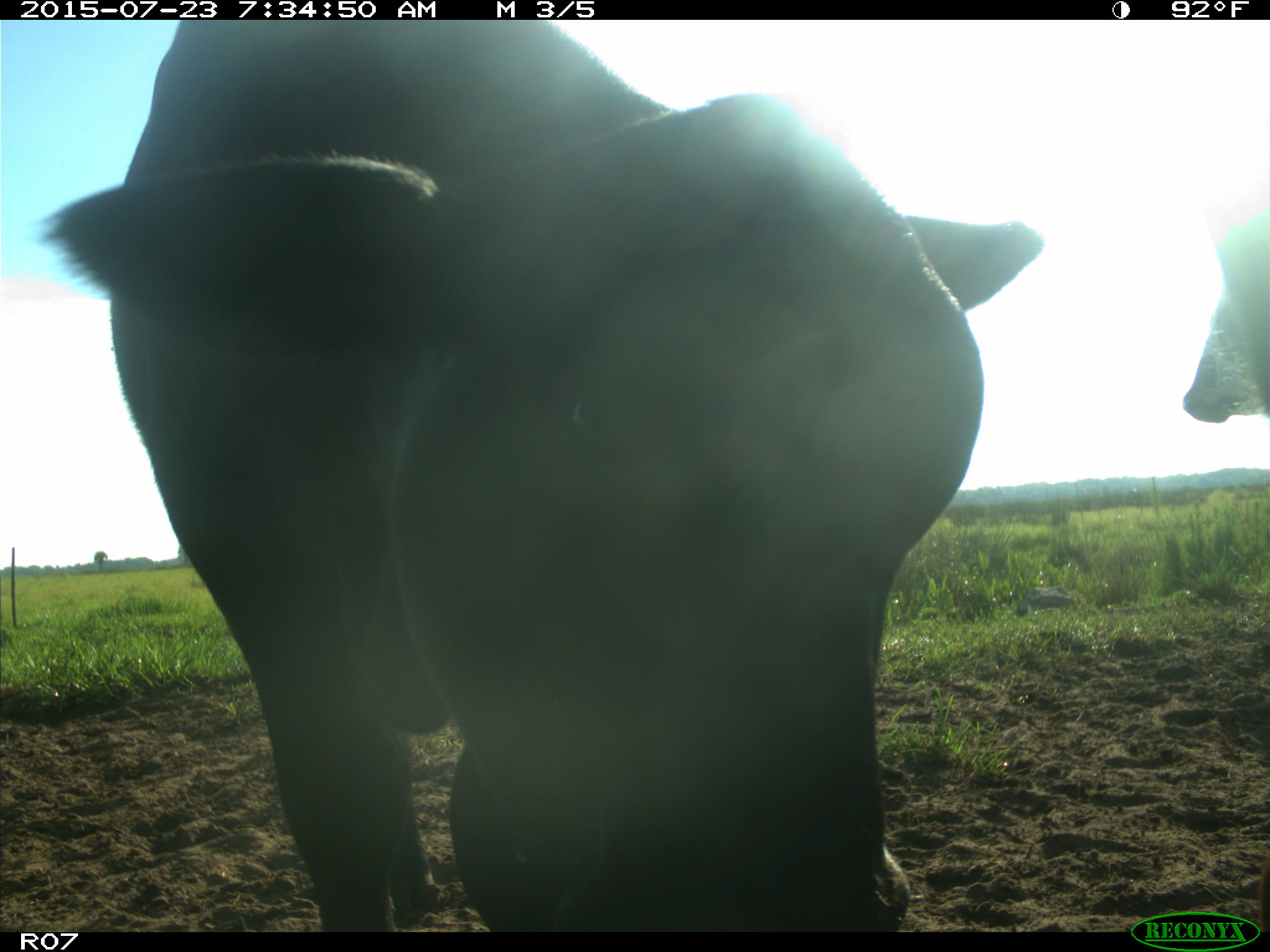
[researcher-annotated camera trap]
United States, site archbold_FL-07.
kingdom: Animalia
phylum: Chordata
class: Mammalia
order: Artiodactyla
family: Bovidae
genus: Bos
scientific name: Bos taurus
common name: domestic cow